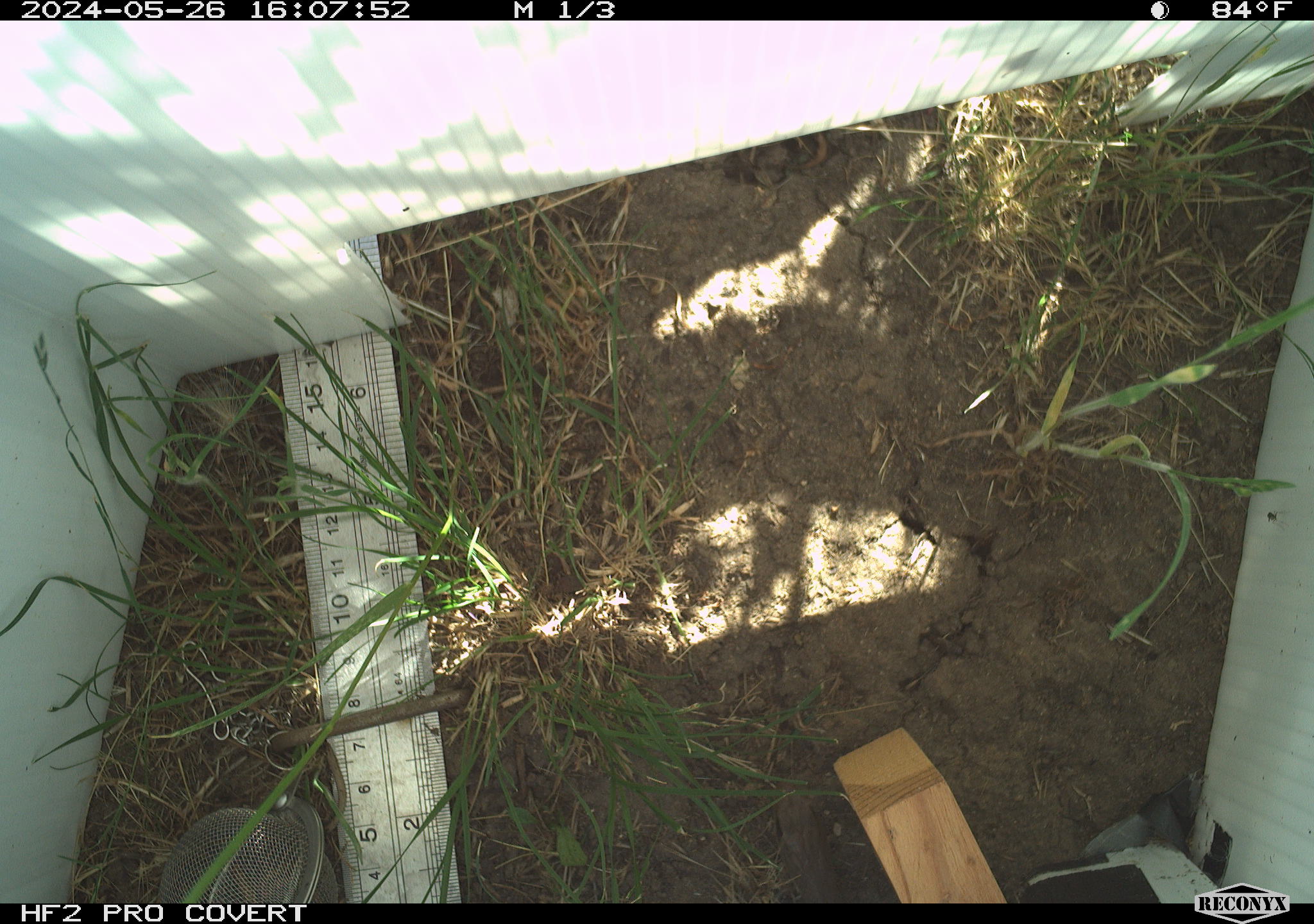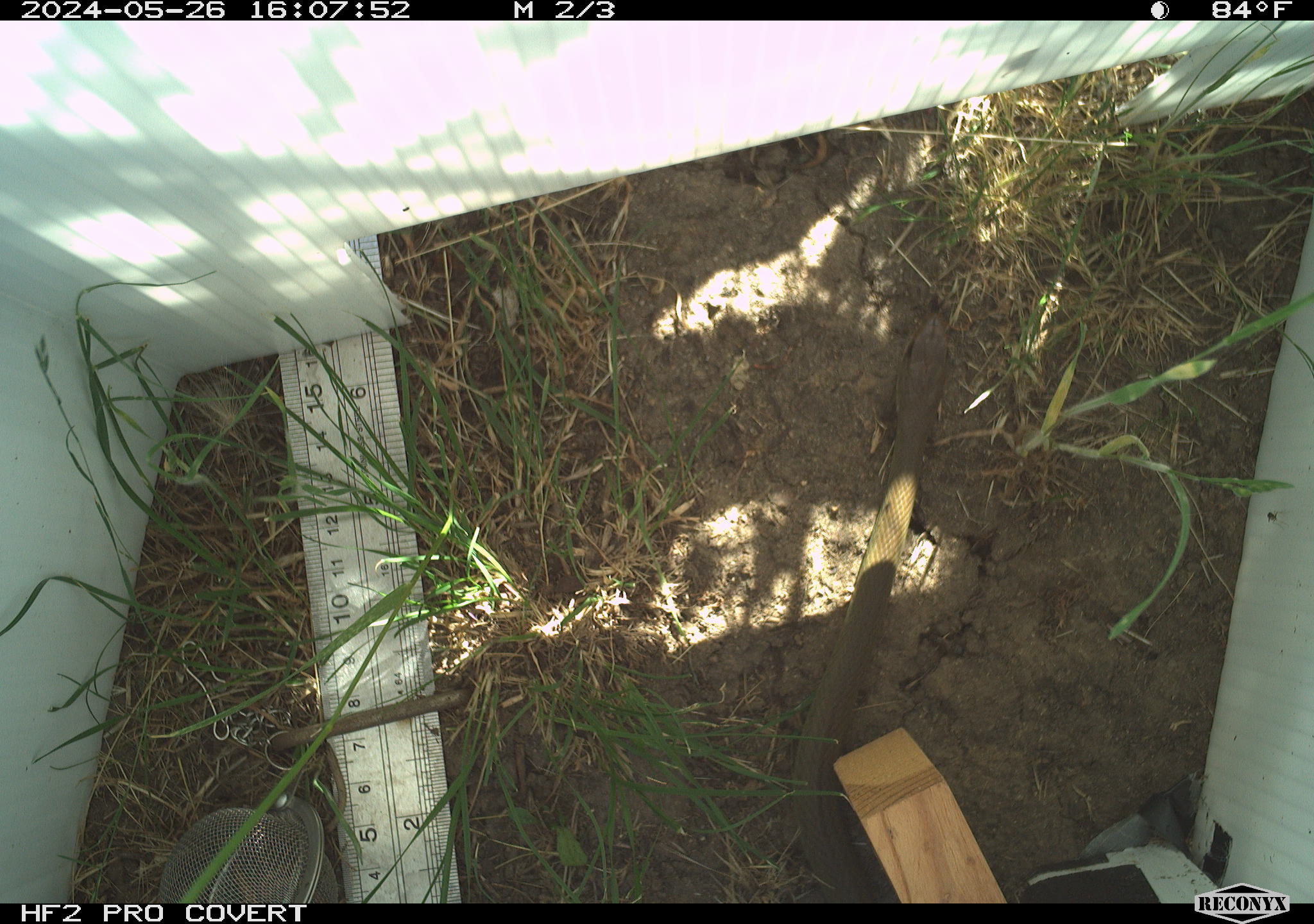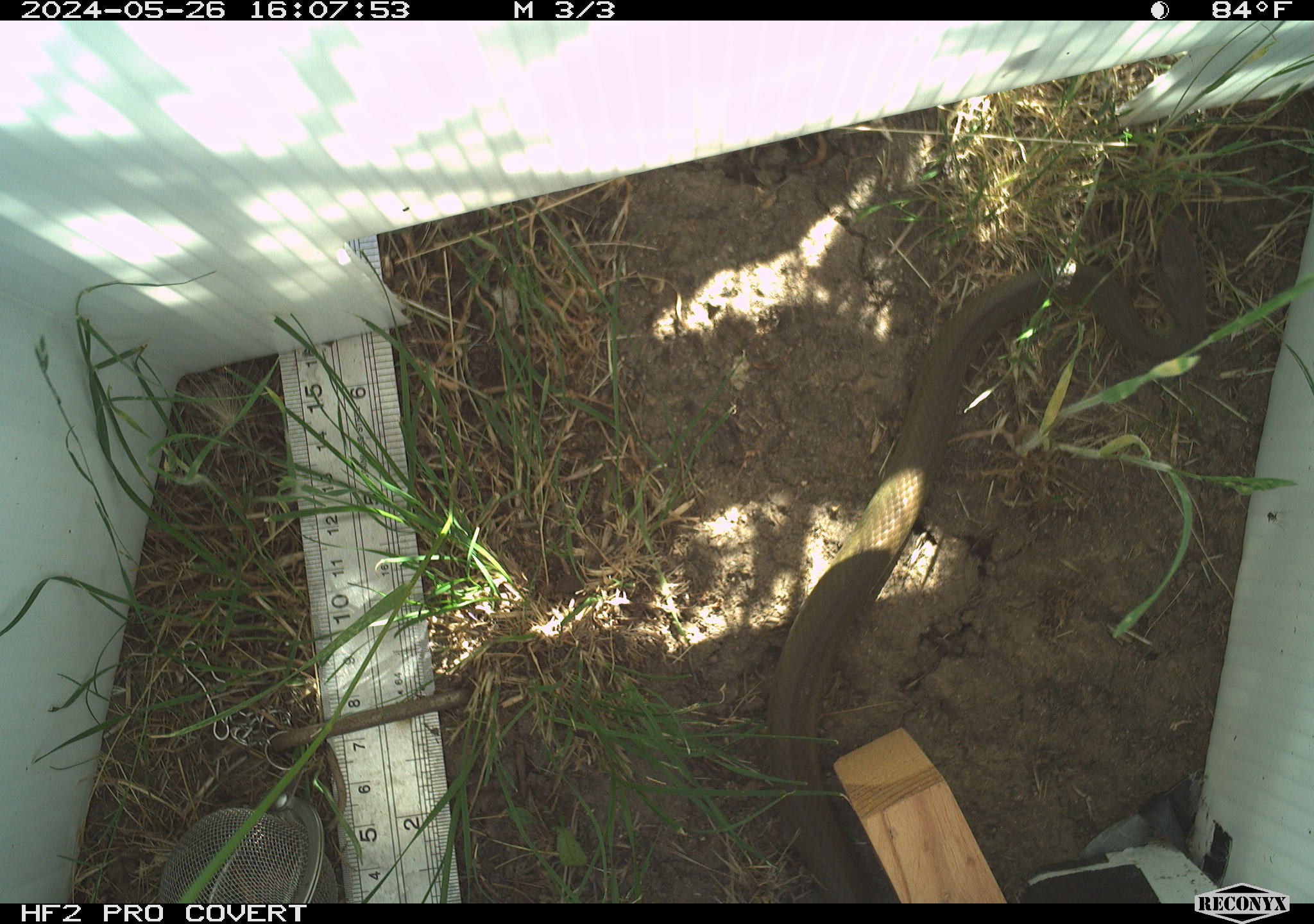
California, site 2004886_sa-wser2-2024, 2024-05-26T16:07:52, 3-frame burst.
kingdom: Animalia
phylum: Chordata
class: Reptilia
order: Squamata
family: Colubridae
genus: Coluber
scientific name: Coluber constrictor mormon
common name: western yellow-bellied racer